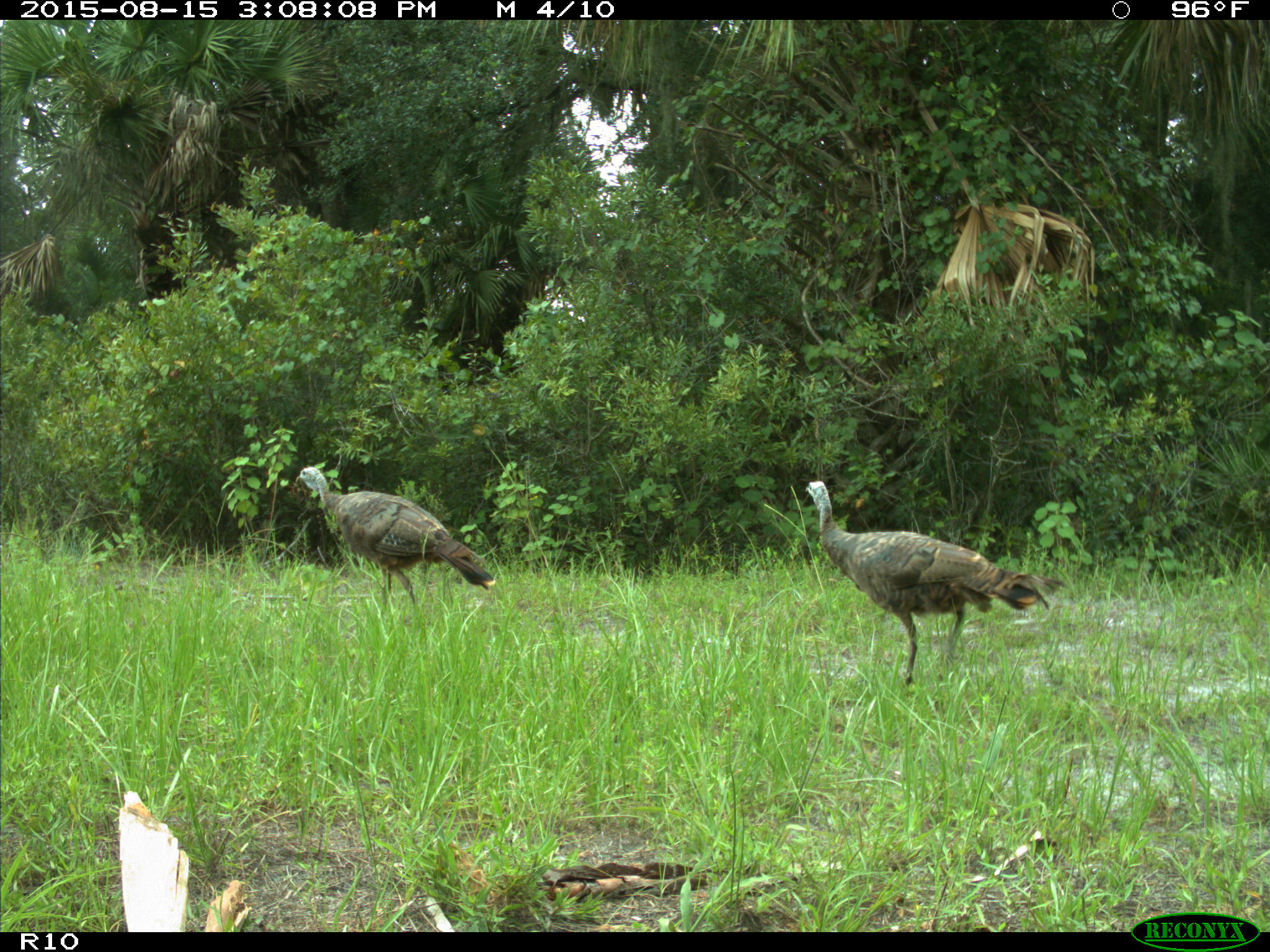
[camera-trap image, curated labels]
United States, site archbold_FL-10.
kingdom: Animalia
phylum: Chordata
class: Aves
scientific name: Aves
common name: birds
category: unidentified bird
Unidentified bird (birds) (Aves).